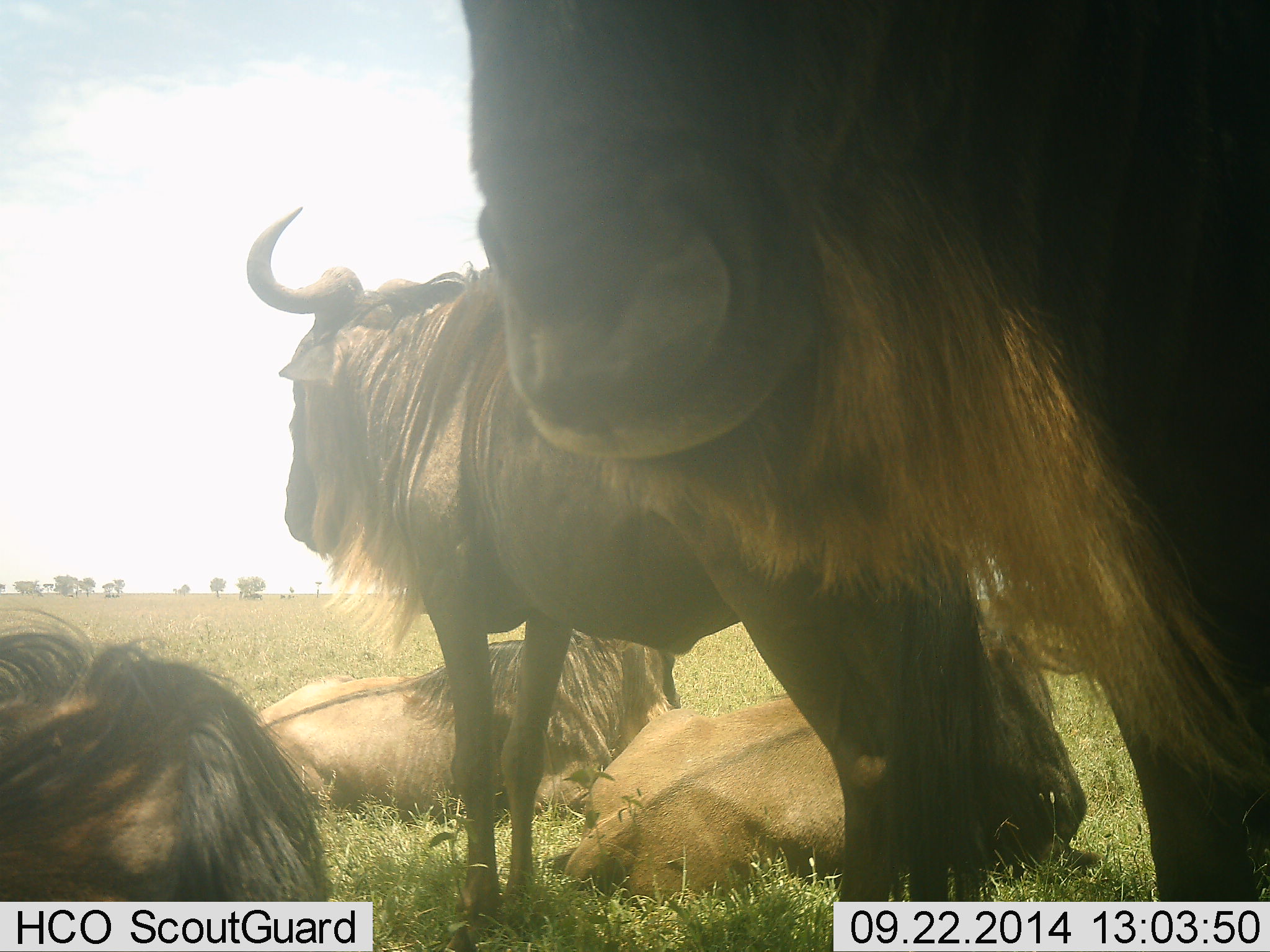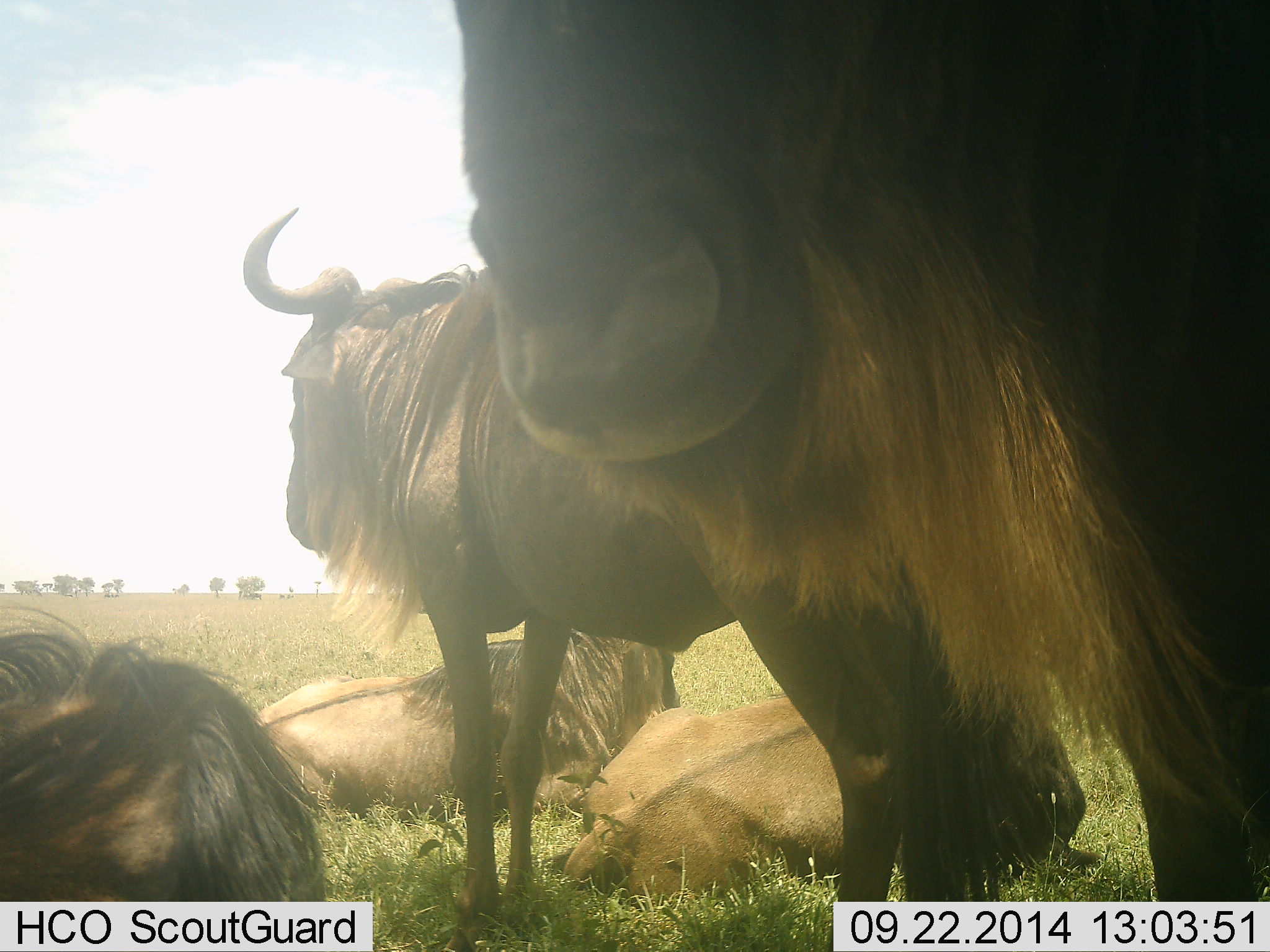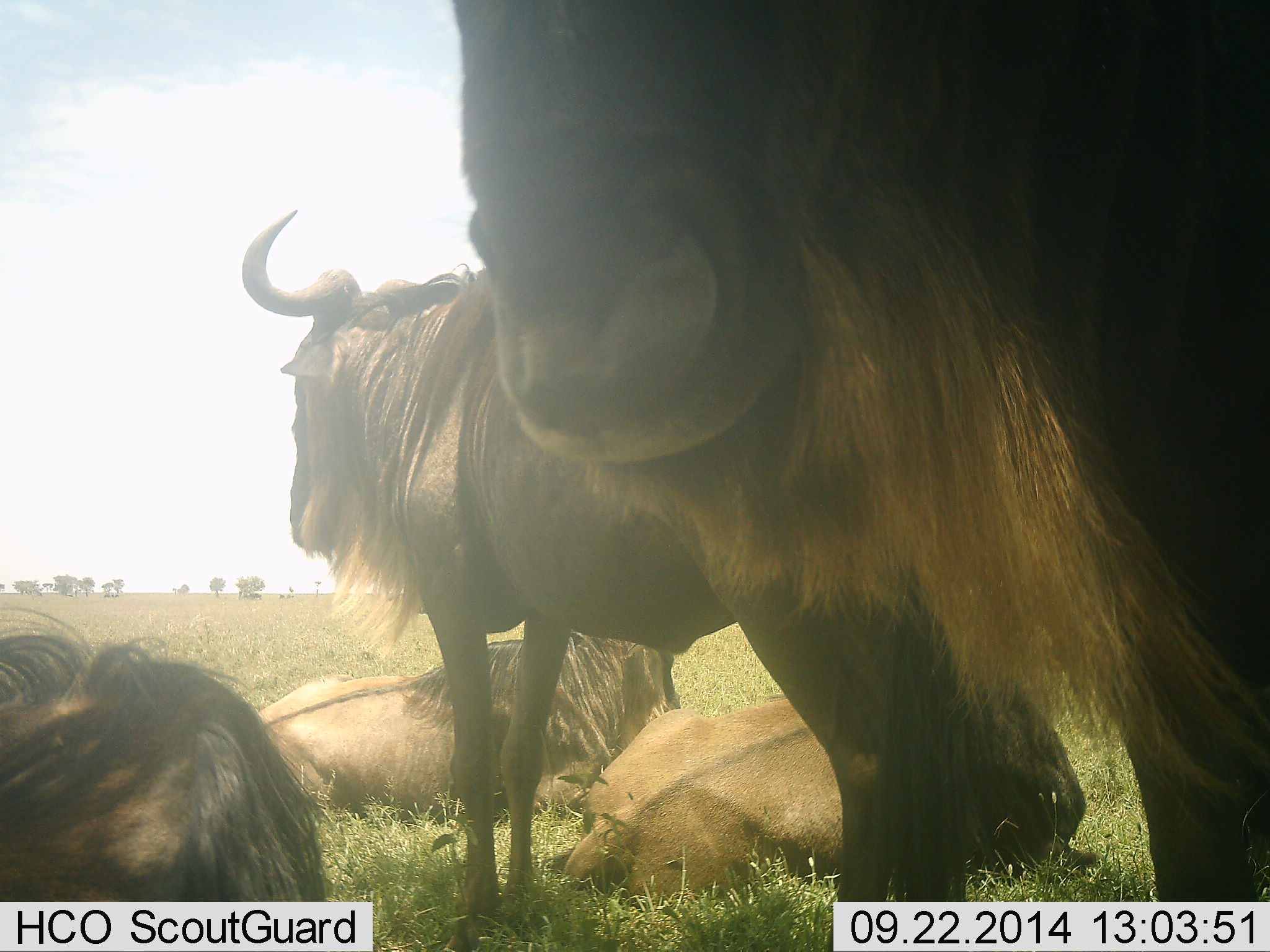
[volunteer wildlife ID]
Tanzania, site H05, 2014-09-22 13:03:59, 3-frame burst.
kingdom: Animalia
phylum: Chordata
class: Mammalia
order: Artiodactyla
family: Bovidae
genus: Connochaetes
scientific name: Connochaetes taurinus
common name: blue wildebeest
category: wildebeest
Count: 5.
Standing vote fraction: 80%.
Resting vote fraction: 100%.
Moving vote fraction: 0%.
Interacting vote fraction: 10%.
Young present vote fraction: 0%.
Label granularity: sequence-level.